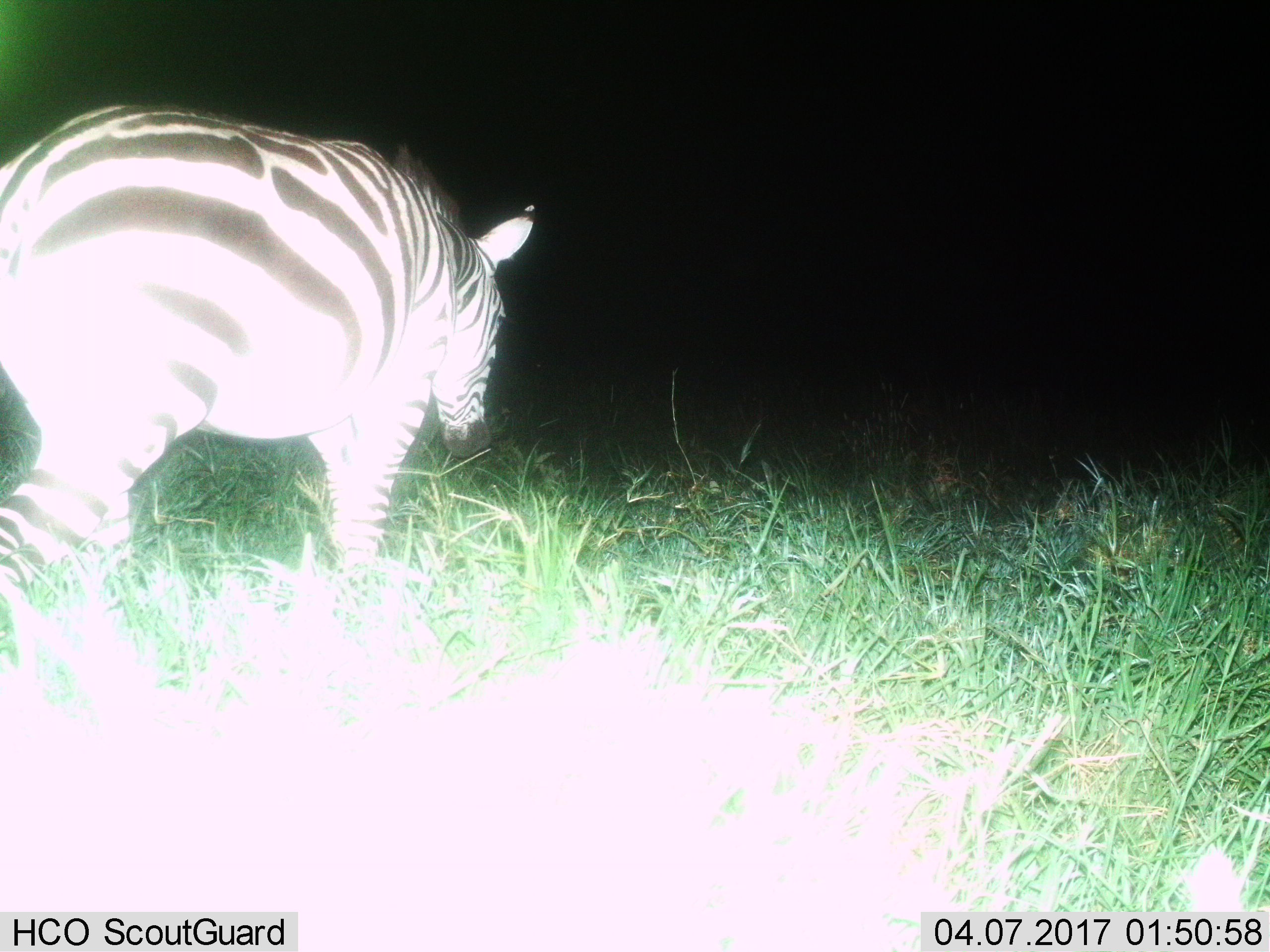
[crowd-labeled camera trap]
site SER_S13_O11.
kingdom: Animalia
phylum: Chordata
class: Mammalia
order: Perissodactyla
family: Equidae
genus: Equus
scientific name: Equus quagga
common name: plains zebra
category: zebraplains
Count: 1.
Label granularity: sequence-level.